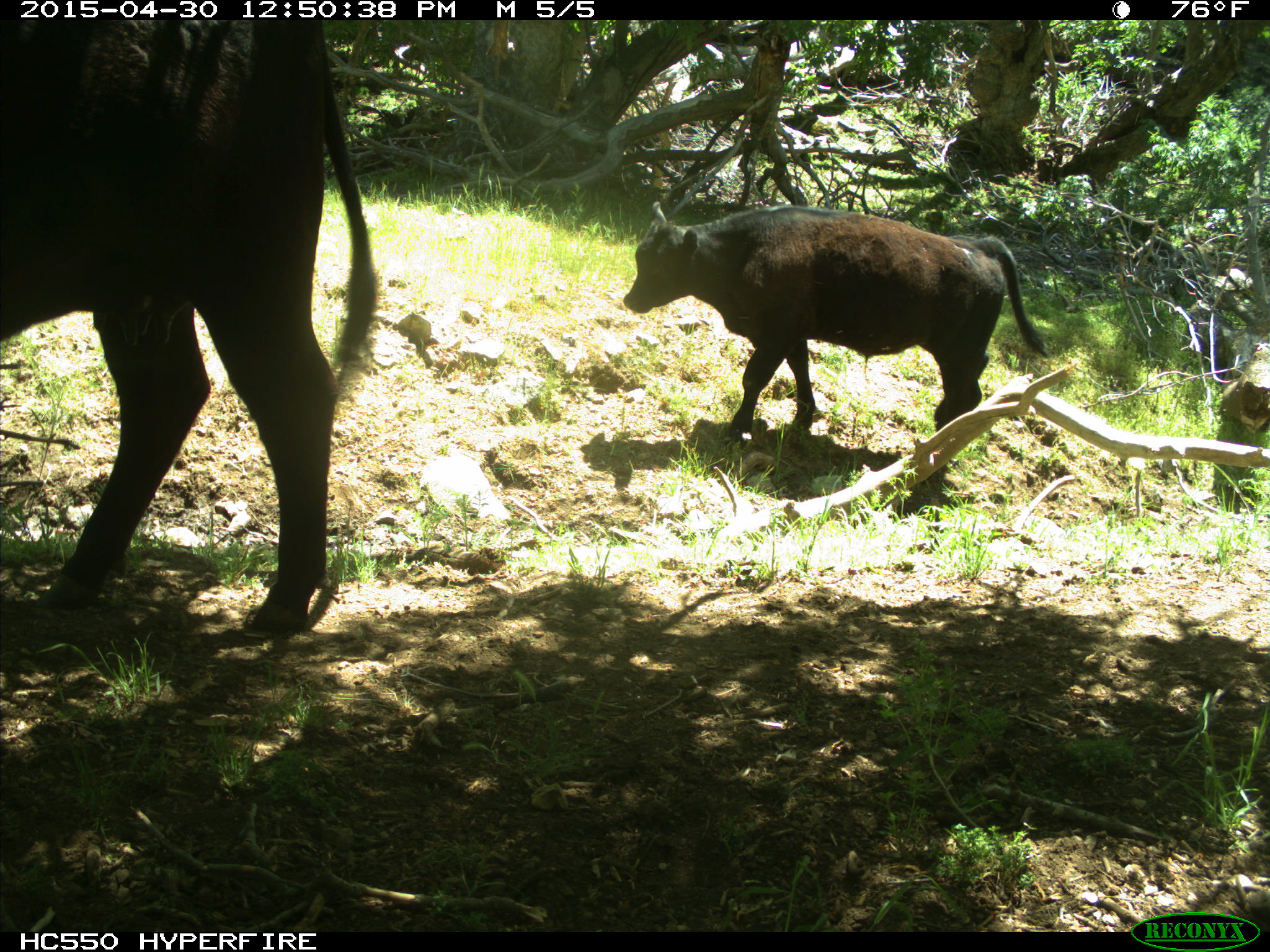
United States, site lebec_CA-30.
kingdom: Animalia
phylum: Chordata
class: Mammalia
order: Artiodactyla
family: Bovidae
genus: Bos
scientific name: Bos taurus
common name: domestic cow